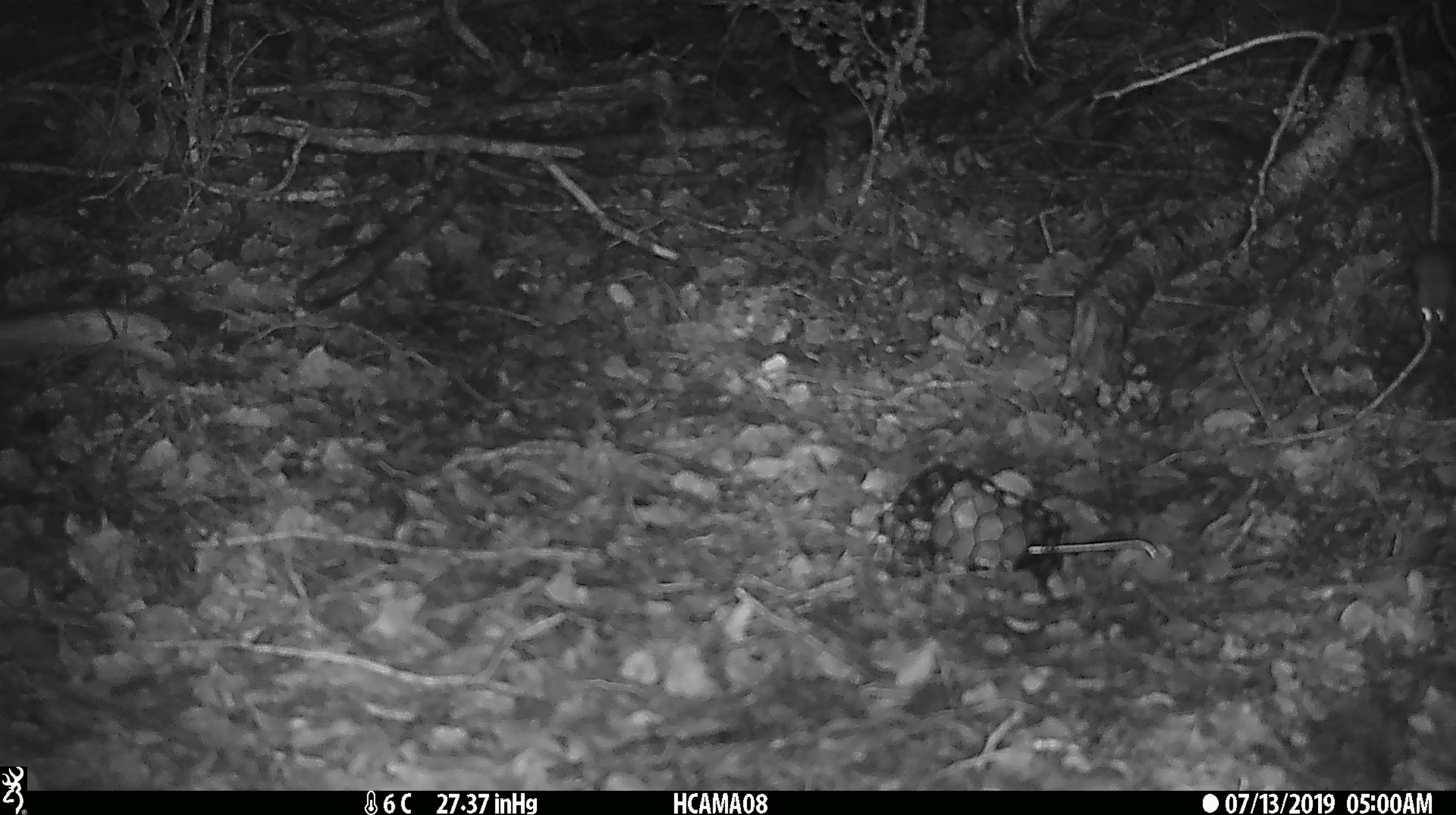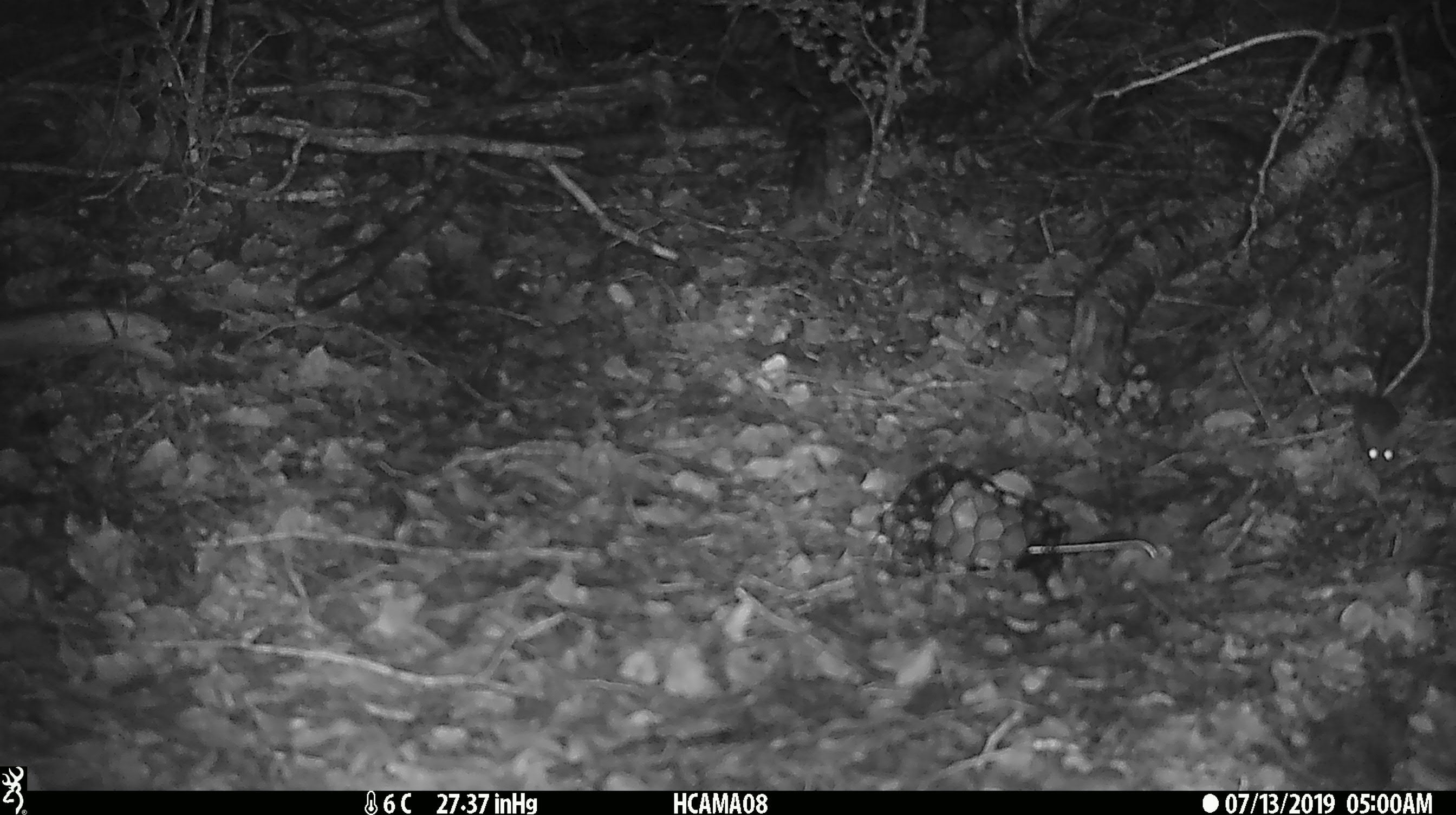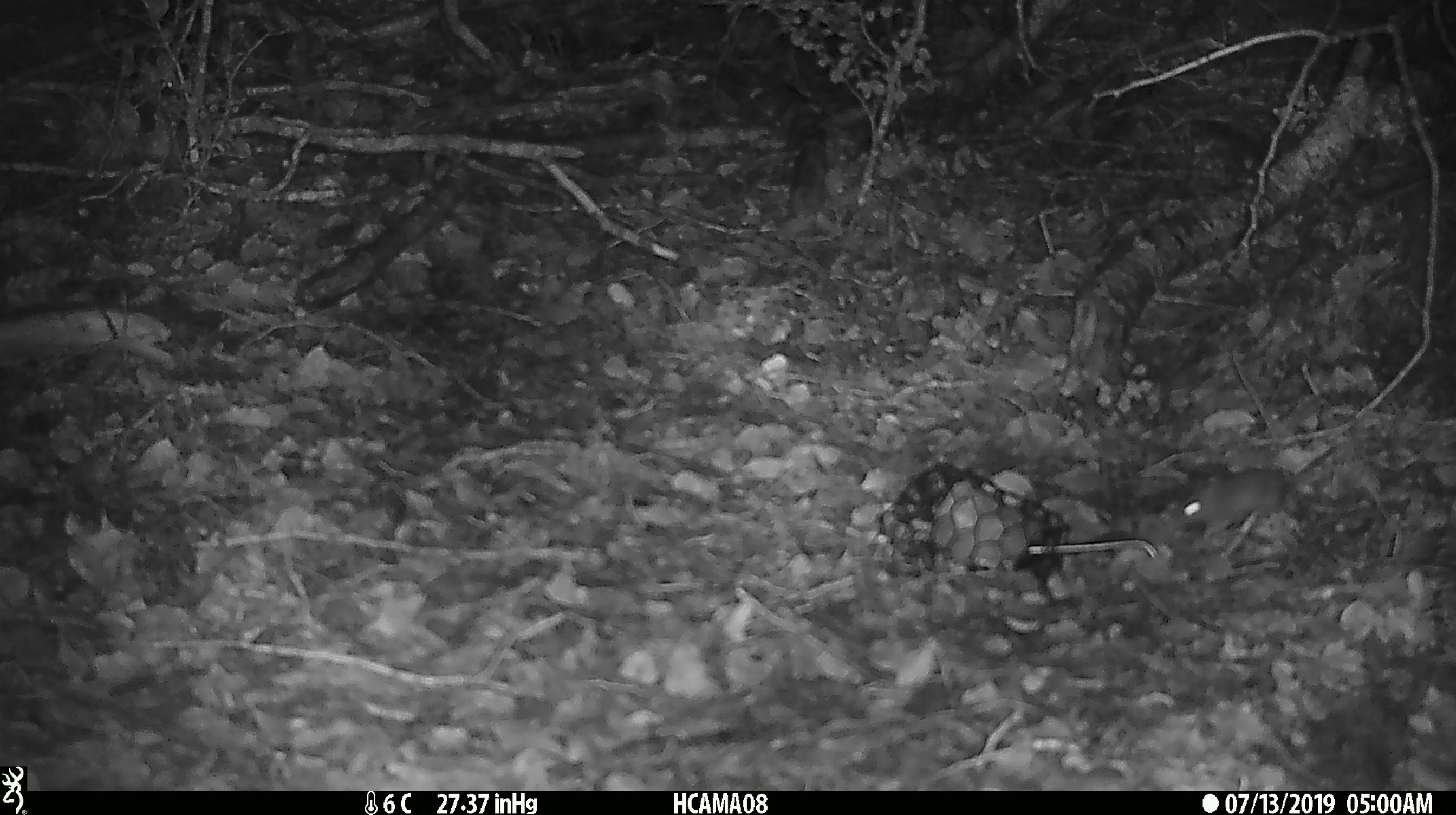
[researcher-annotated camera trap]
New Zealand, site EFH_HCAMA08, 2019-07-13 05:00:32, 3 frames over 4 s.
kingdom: Animalia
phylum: Chordata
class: Mammalia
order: Rodentia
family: Muridae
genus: Mus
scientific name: Mus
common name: mouse